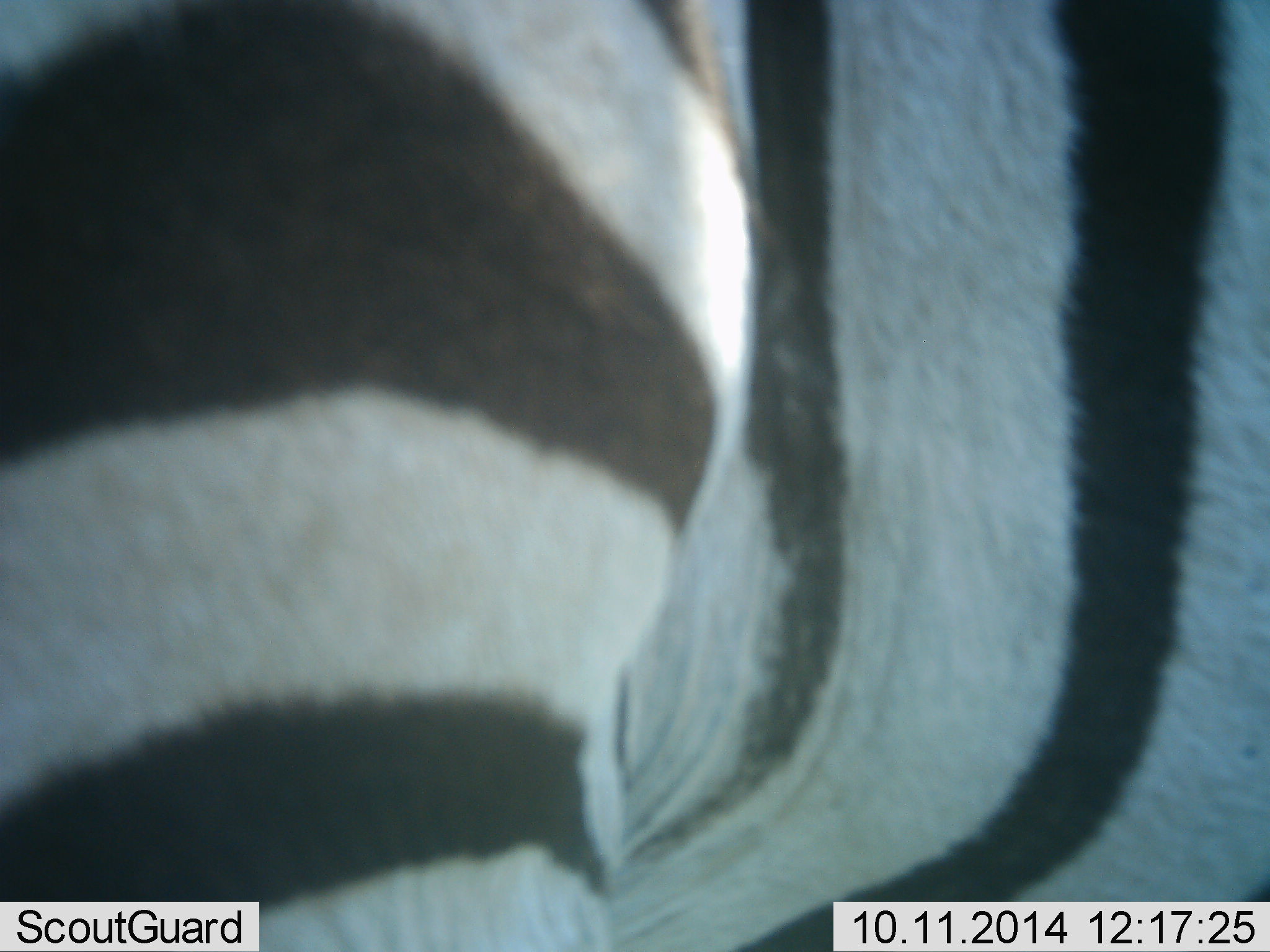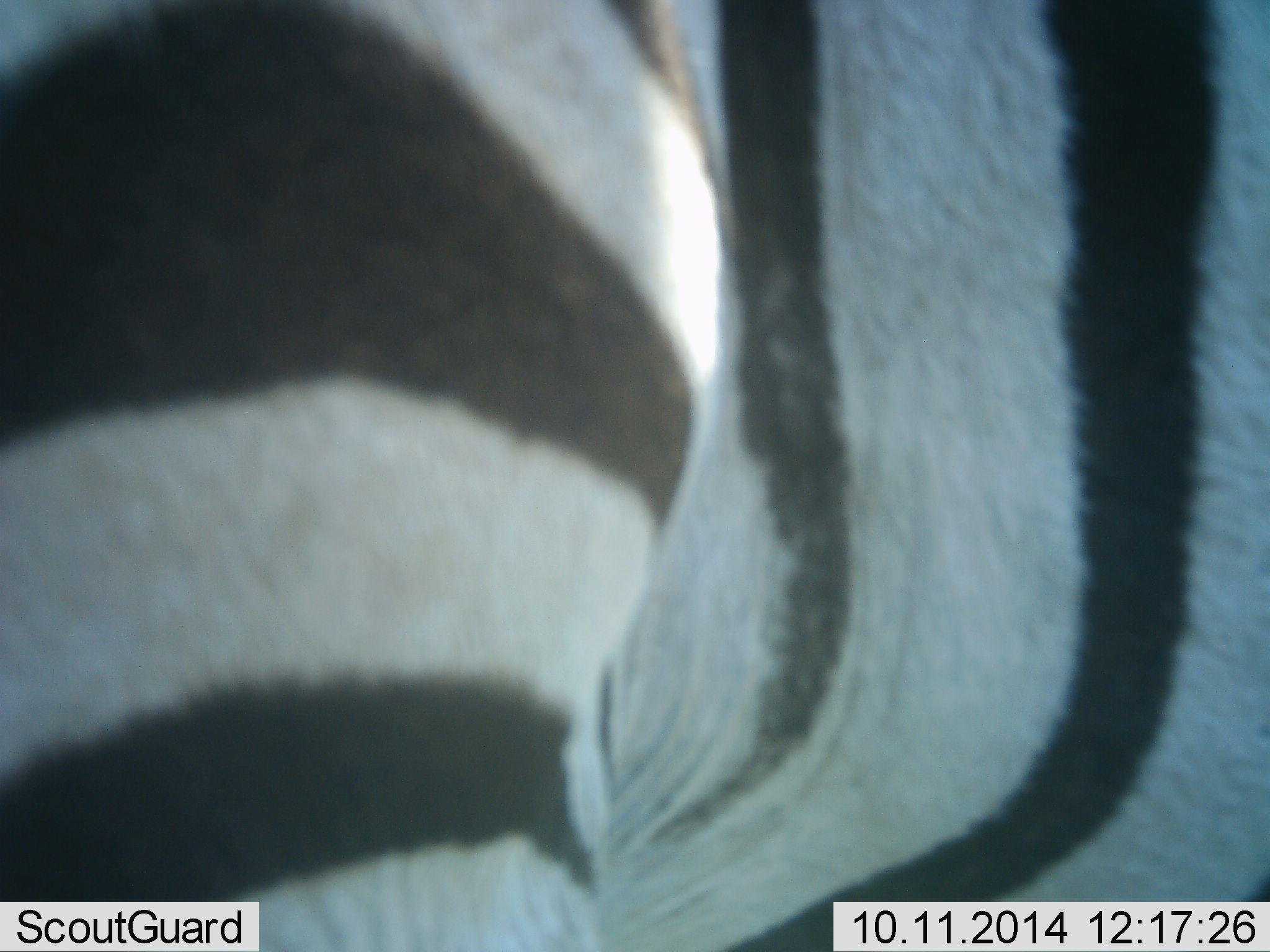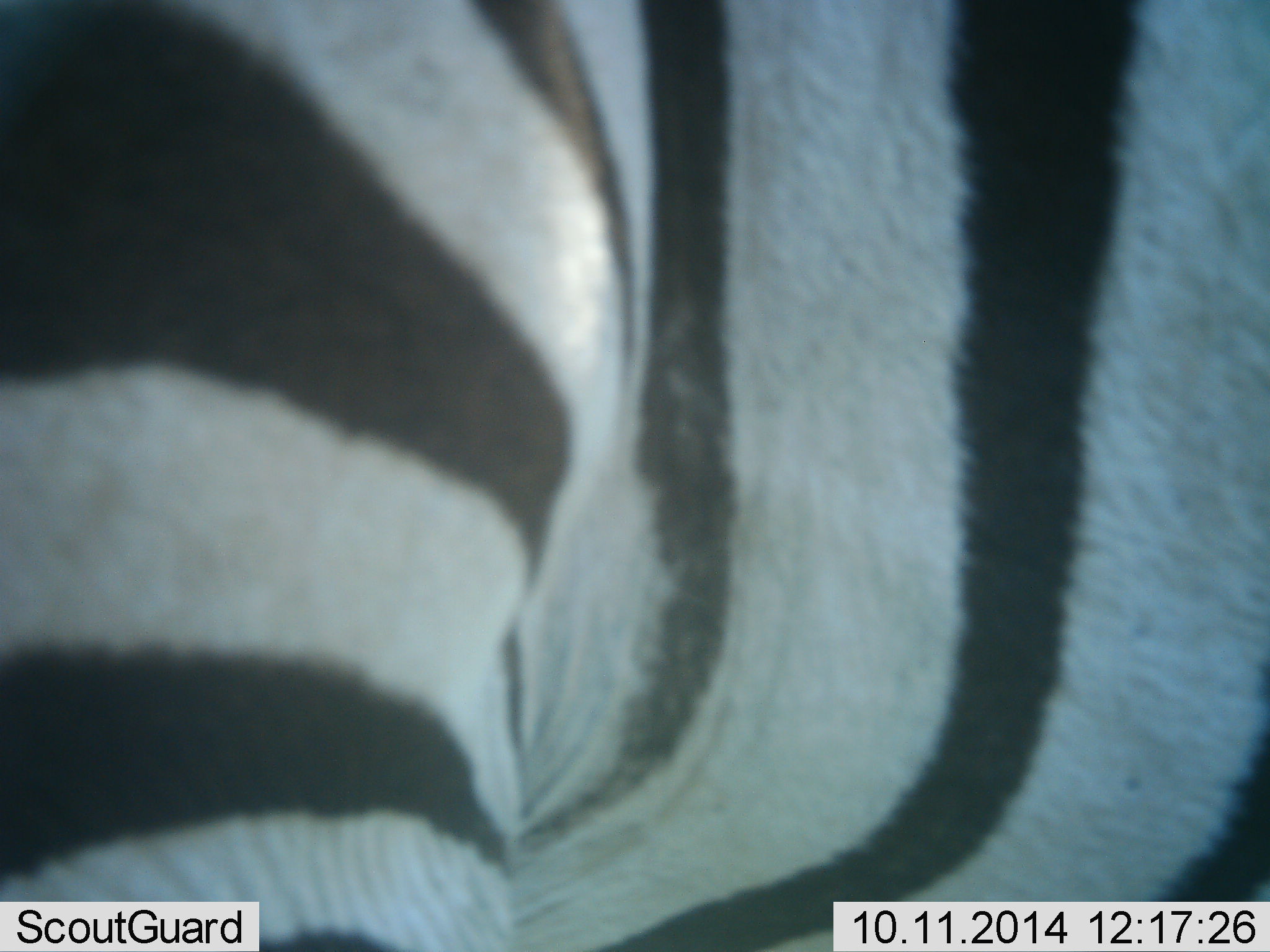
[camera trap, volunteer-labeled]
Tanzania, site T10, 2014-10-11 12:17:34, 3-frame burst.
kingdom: Animalia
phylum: Chordata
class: Mammalia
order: Perissodactyla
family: Equidae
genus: Equus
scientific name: Equus quagga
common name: plains zebra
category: zebra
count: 1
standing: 90%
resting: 0%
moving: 10%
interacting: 0%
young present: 0%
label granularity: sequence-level